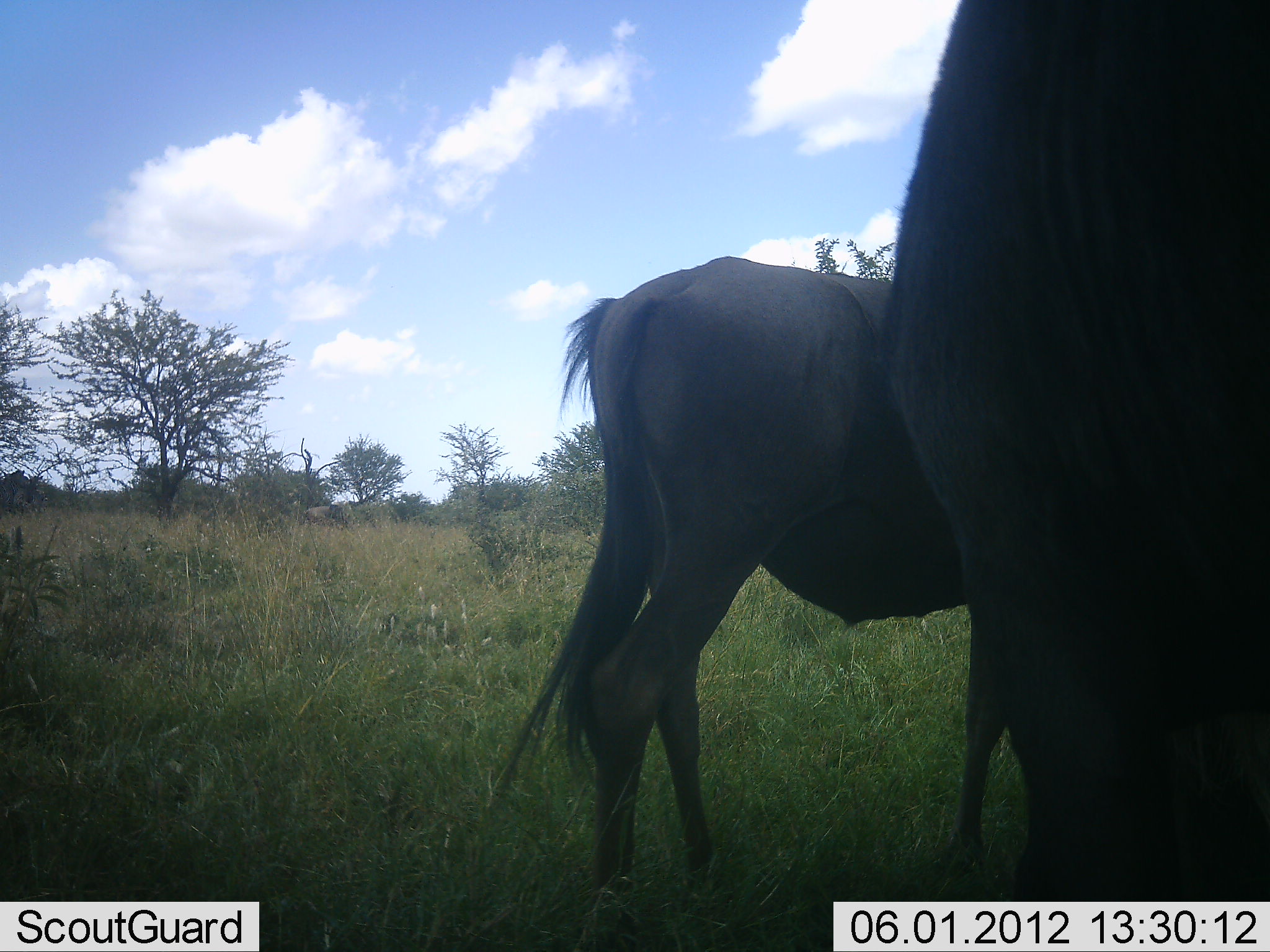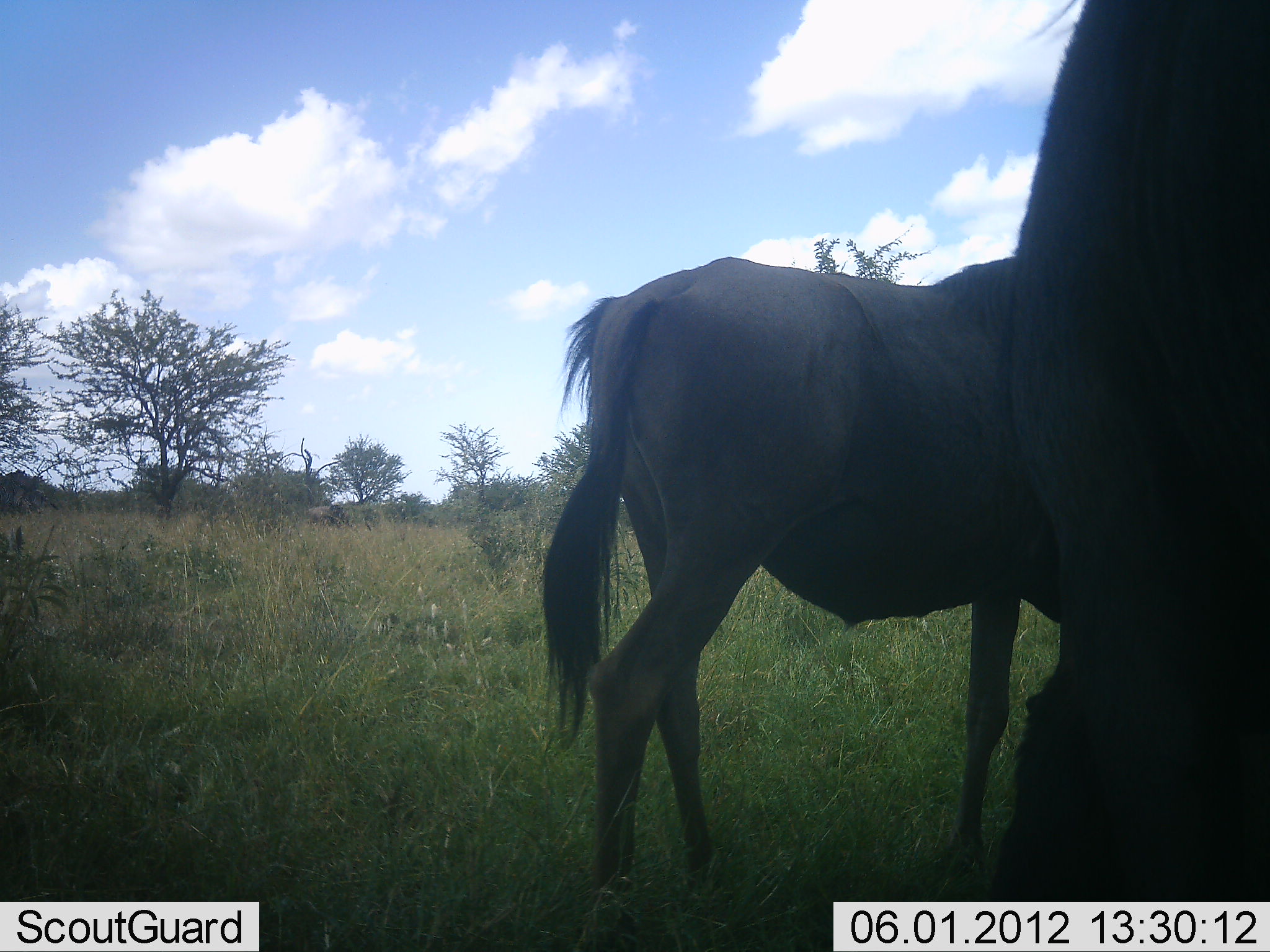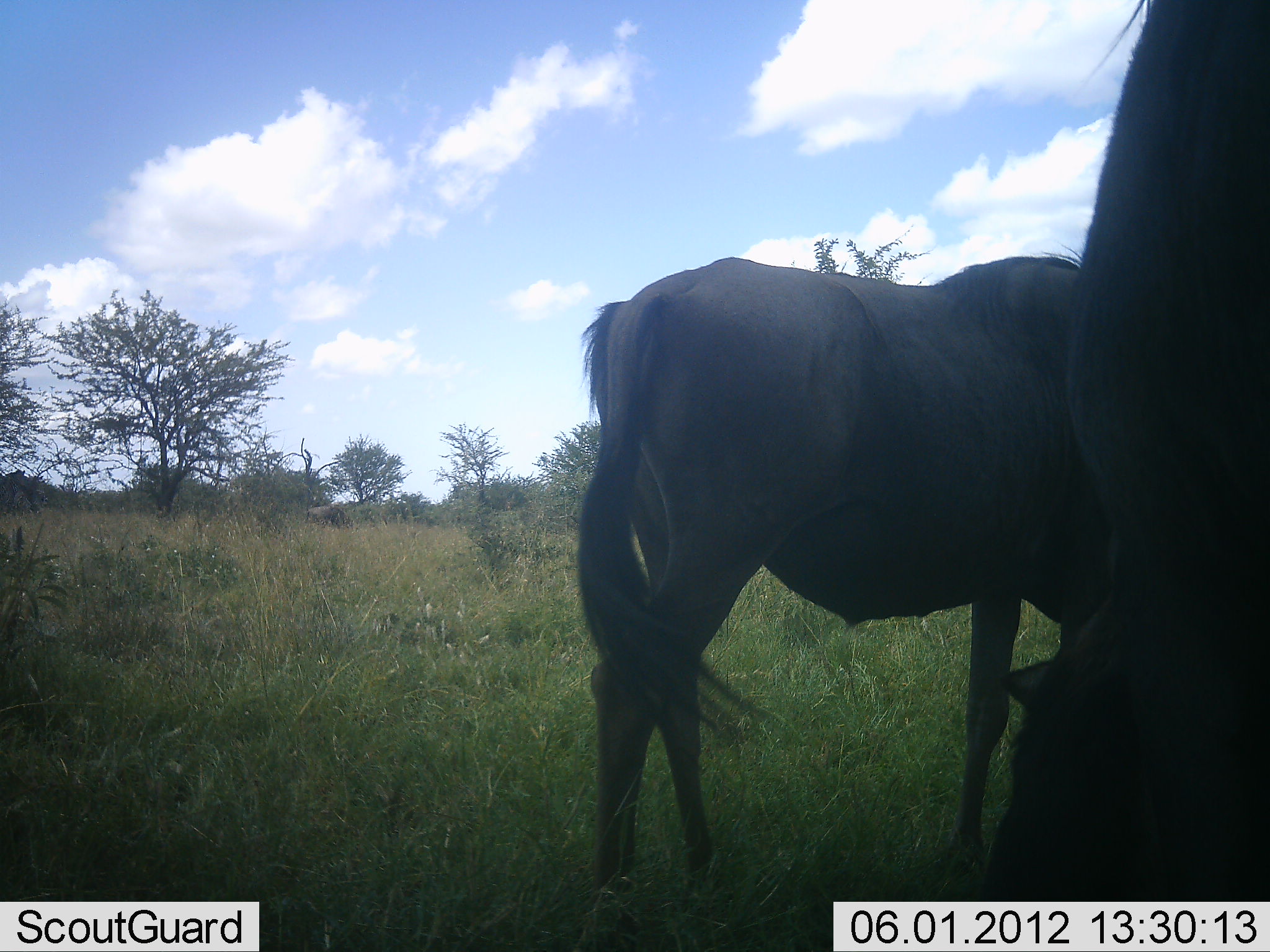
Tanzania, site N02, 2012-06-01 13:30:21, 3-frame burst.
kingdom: Animalia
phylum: Chordata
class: Mammalia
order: Artiodactyla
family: Bovidae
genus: Connochaetes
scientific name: Connochaetes taurinus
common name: blue wildebeest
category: wildebeest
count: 2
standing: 70%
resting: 0%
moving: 20%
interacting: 0%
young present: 0%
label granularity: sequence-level